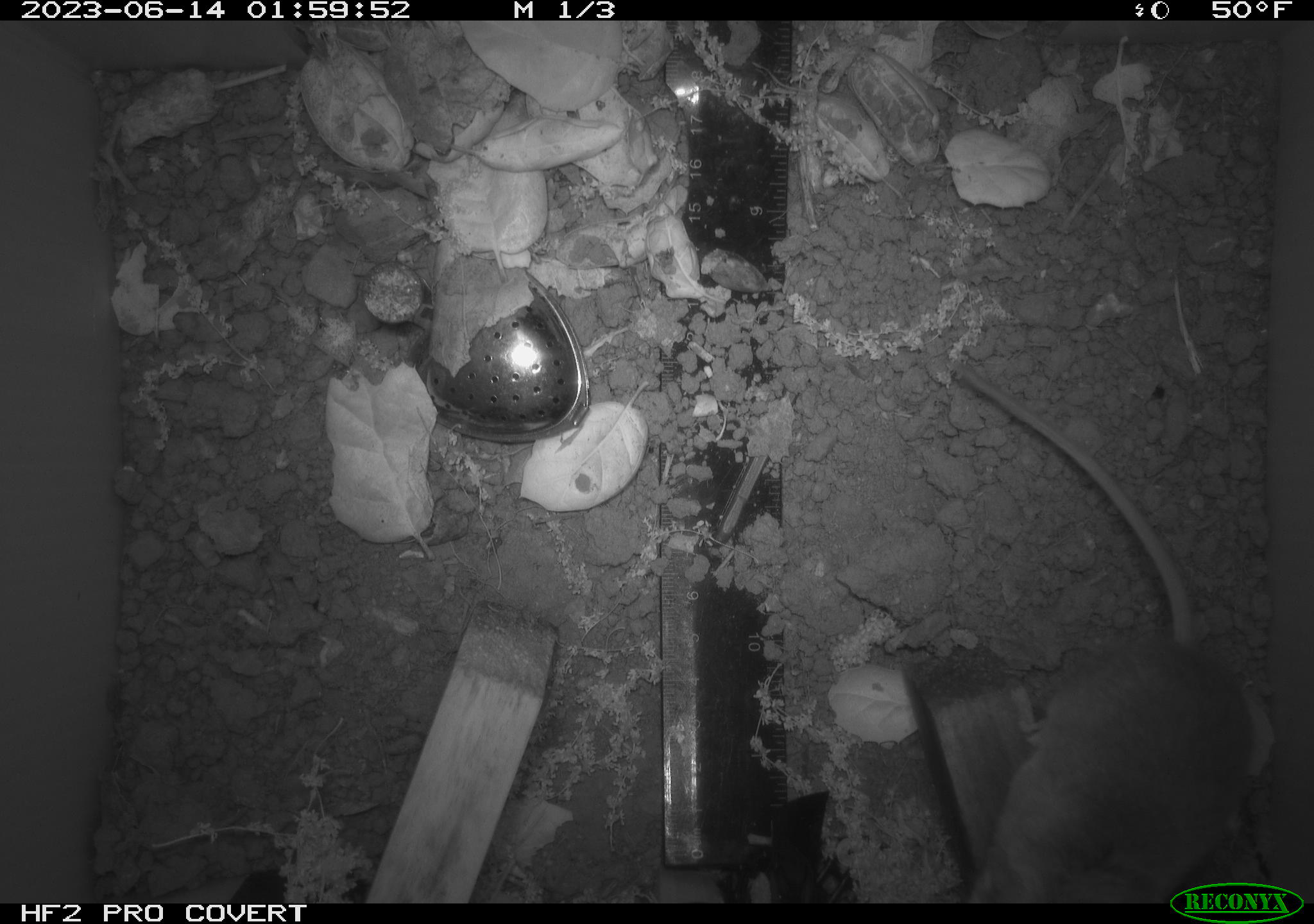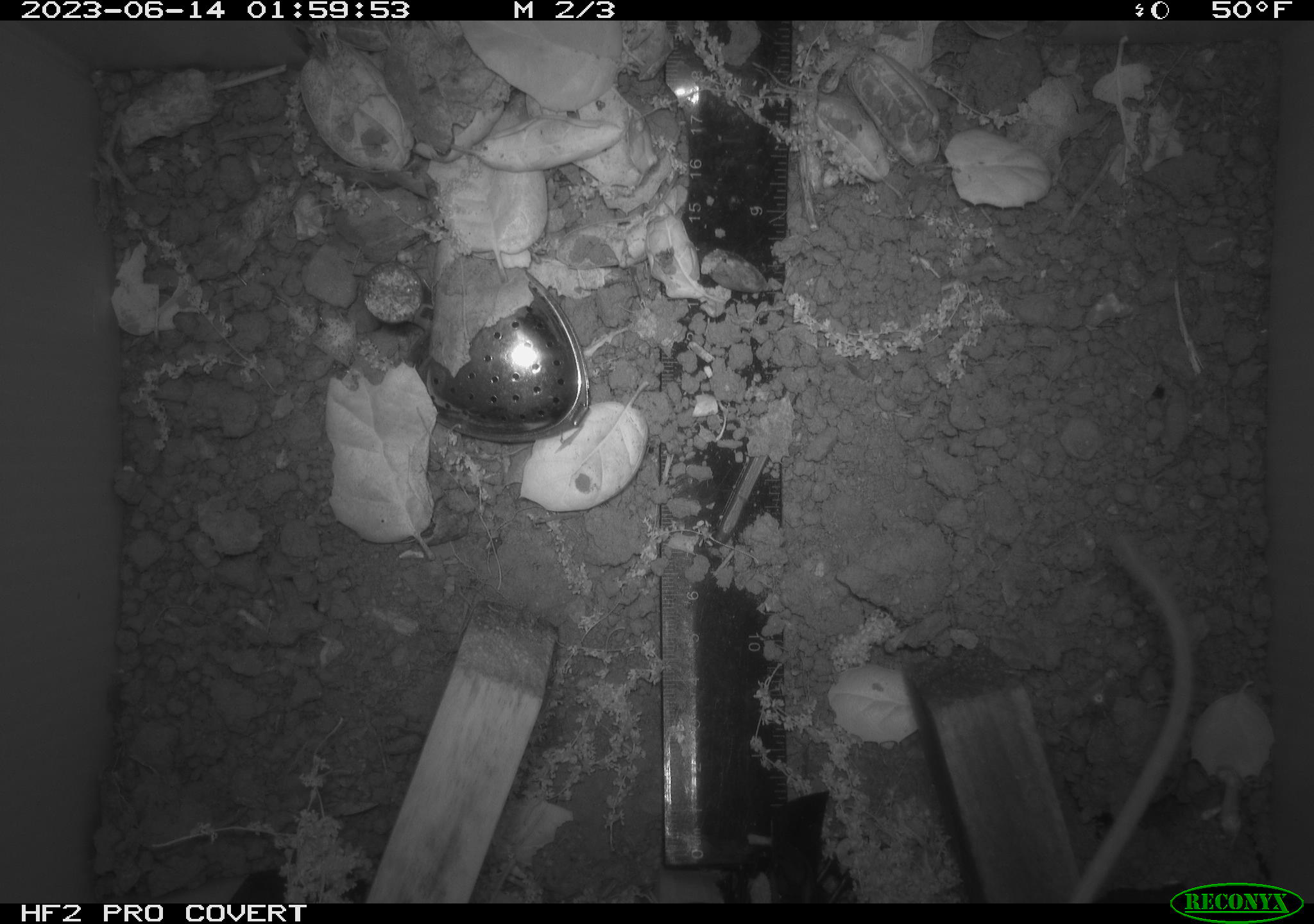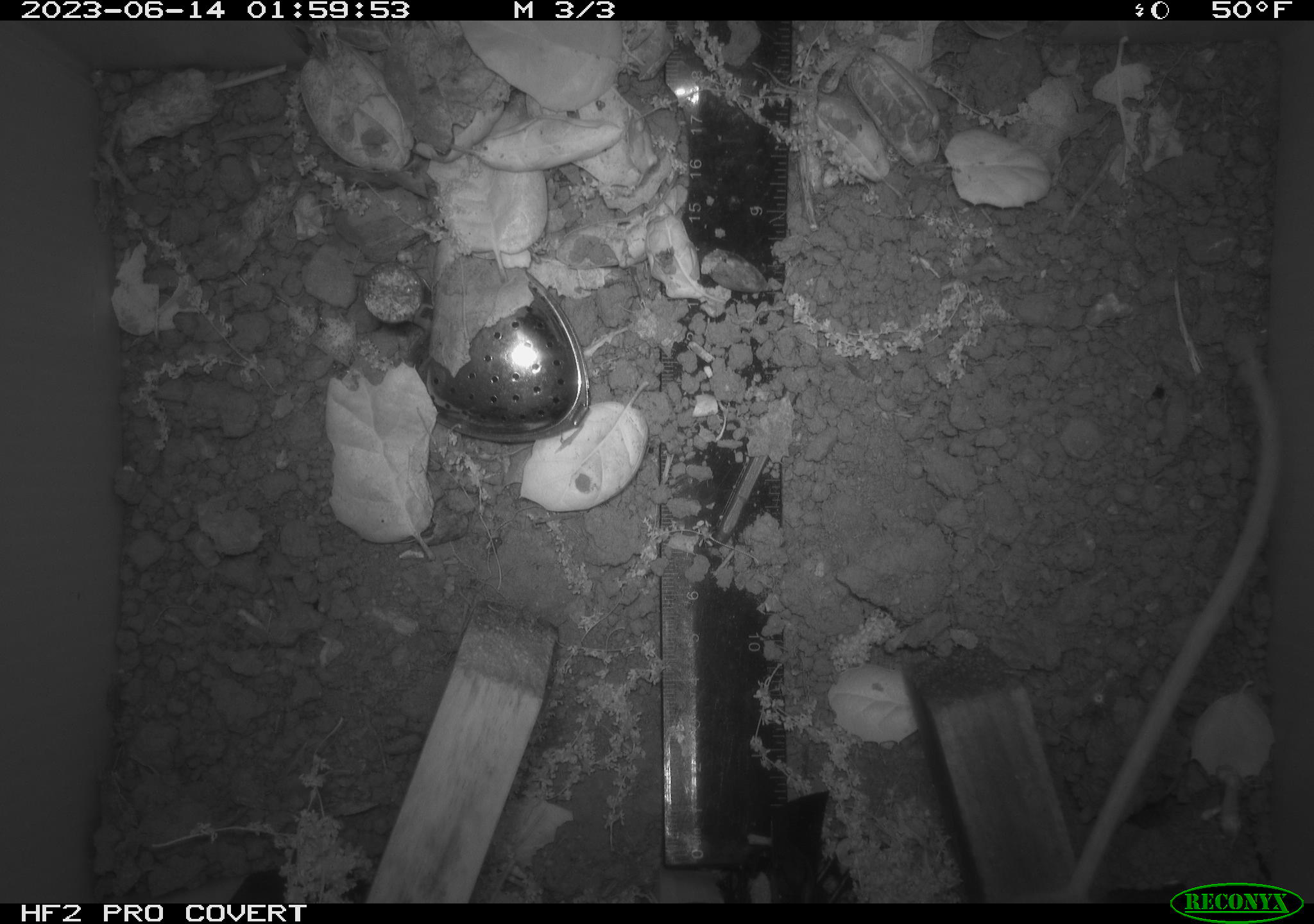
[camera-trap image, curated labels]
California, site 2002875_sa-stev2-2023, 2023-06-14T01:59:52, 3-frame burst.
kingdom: Animalia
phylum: Chordata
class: Mammalia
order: Rodentia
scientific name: Rodentia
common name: mouse species